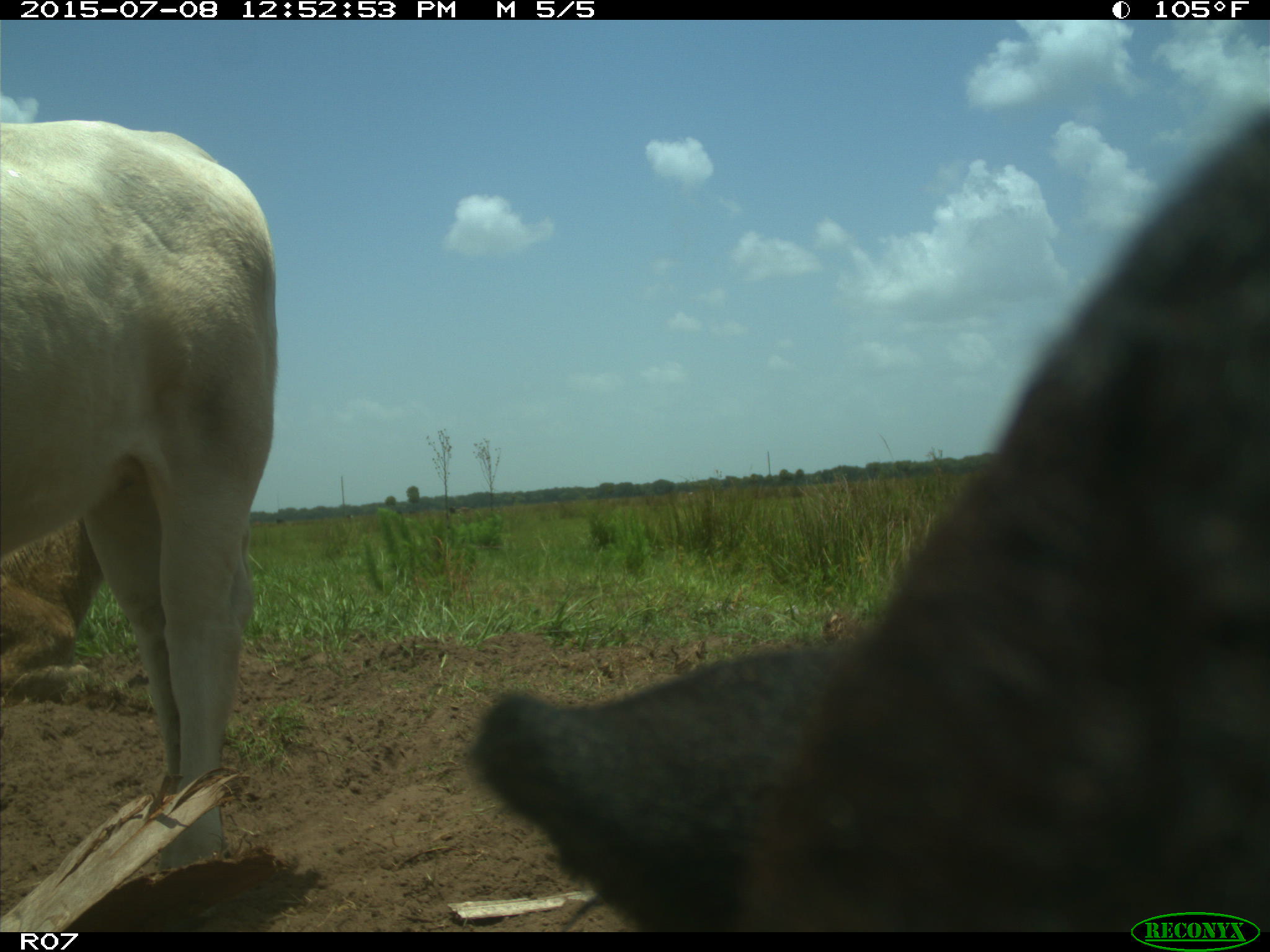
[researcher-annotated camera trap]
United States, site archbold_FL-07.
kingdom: Animalia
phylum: Chordata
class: Mammalia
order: Artiodactyla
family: Bovidae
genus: Bos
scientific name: Bos taurus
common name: domestic cow